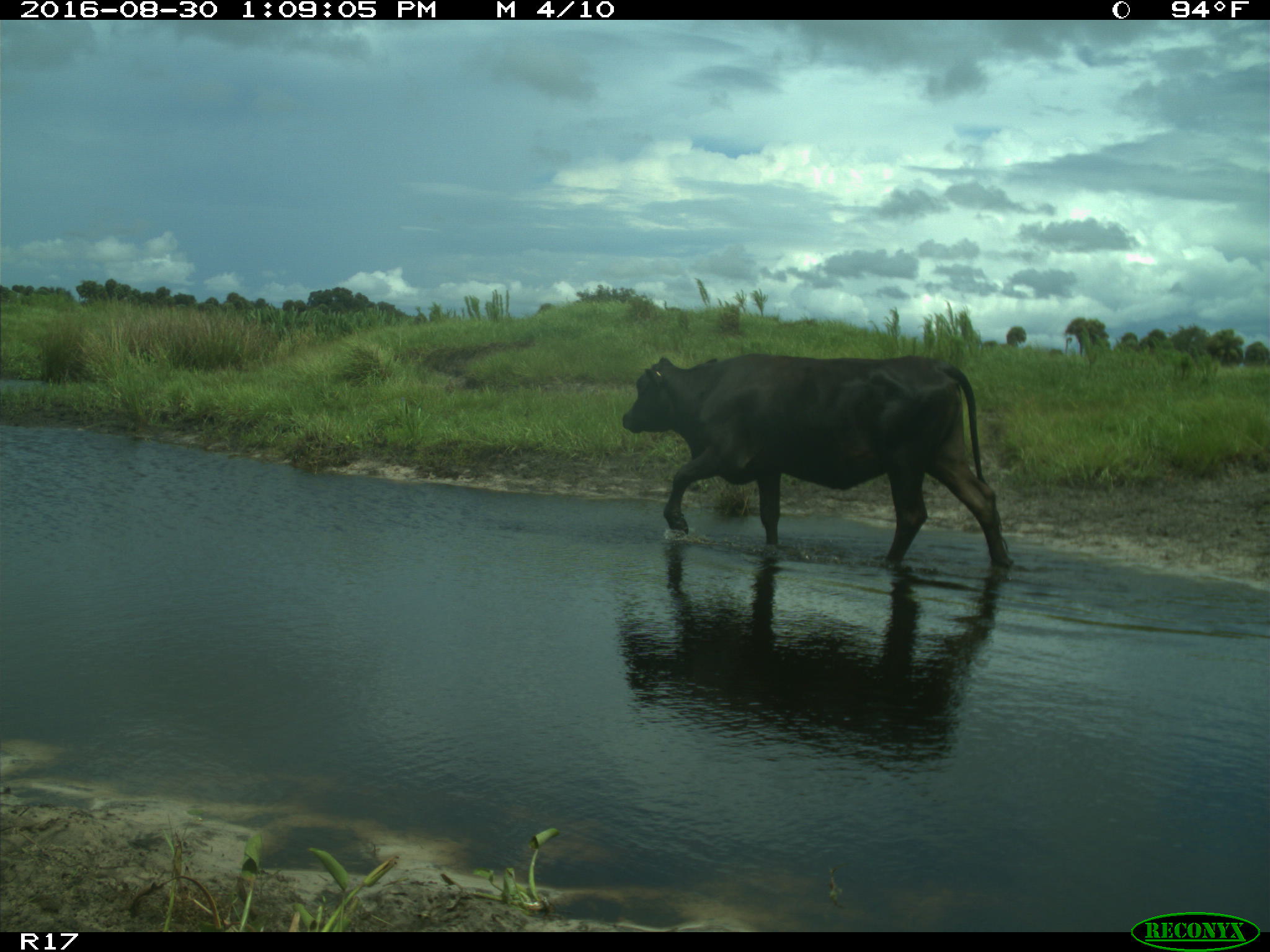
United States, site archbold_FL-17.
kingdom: Animalia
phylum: Chordata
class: Mammalia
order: Artiodactyla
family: Bovidae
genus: Bos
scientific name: Bos taurus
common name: domestic cow